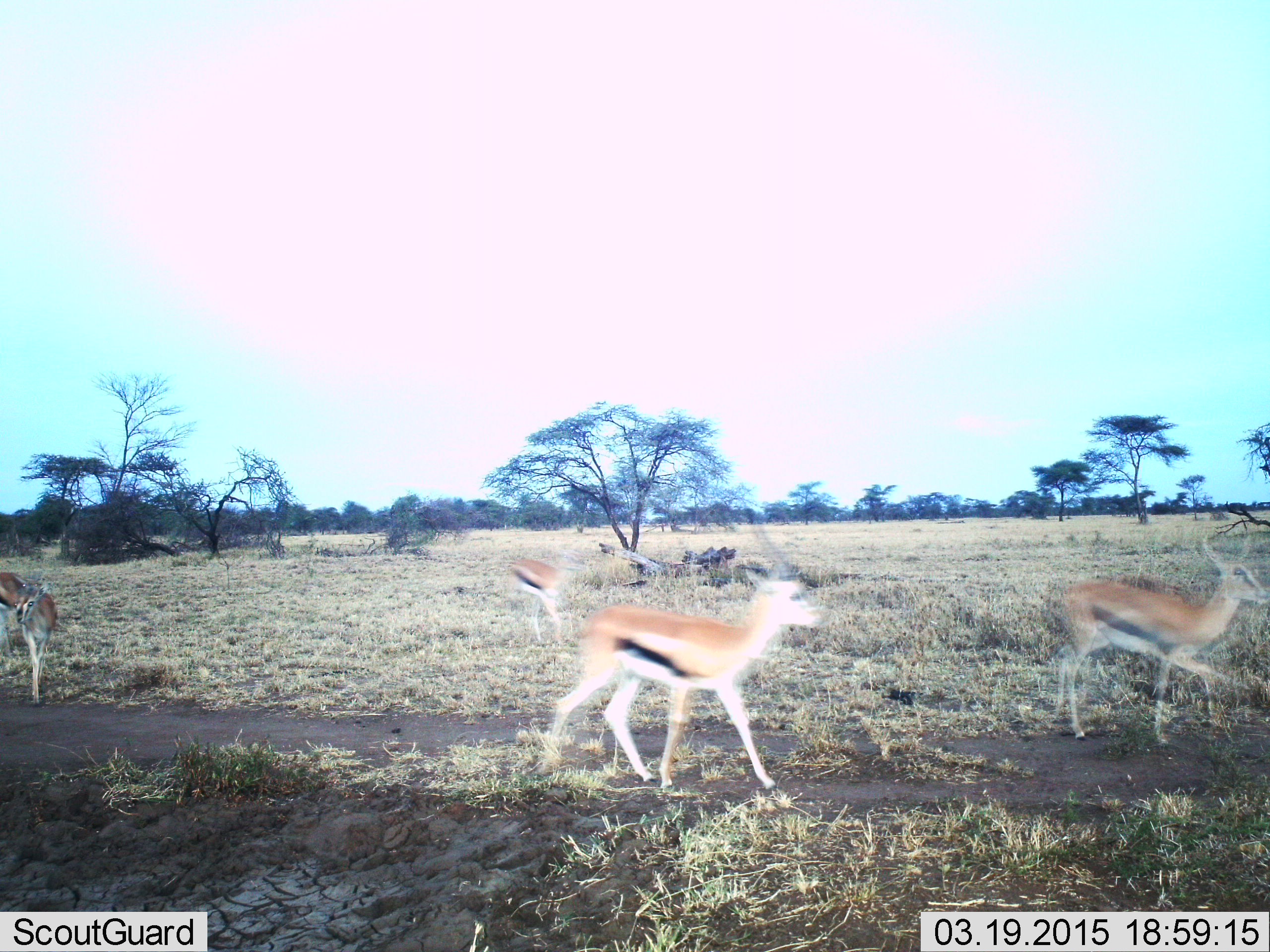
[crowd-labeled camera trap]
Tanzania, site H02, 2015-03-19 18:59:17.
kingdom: Animalia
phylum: Chordata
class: Mammalia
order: Artiodactyla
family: Bovidae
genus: Eudorcas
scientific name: Eudorcas thomsonii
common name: thomson's gazelle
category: gazellethomsons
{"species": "gazellethomsons (thomson's gazelle) (Eudorcas thomsonii)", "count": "4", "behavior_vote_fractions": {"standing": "0%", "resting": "0%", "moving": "100%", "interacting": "0%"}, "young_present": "0%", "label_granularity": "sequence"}